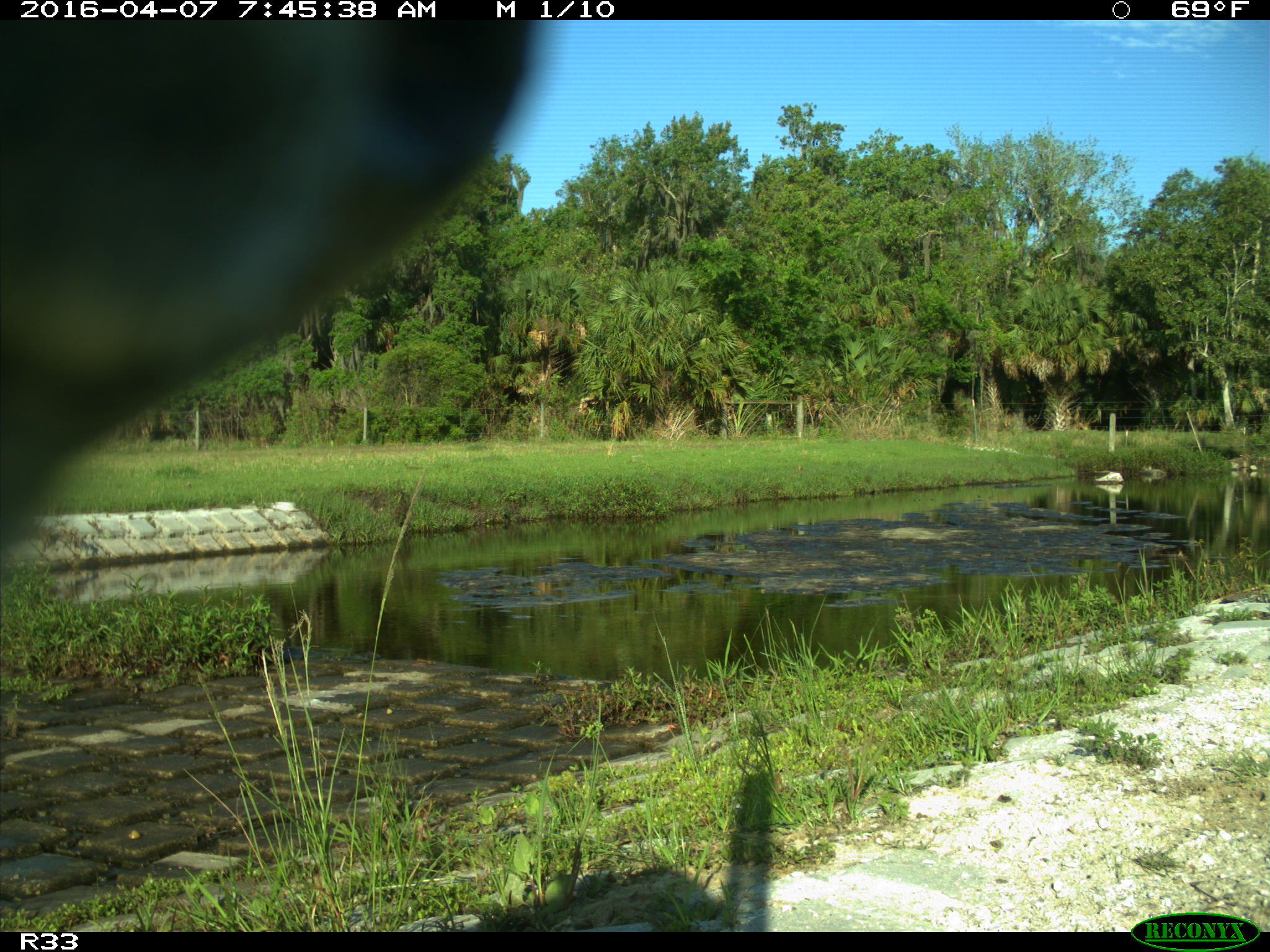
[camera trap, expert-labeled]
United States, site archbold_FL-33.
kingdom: Animalia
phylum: Chordata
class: Mammalia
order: Artiodactyla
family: Bovidae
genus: Bos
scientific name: Bos taurus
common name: domestic cow